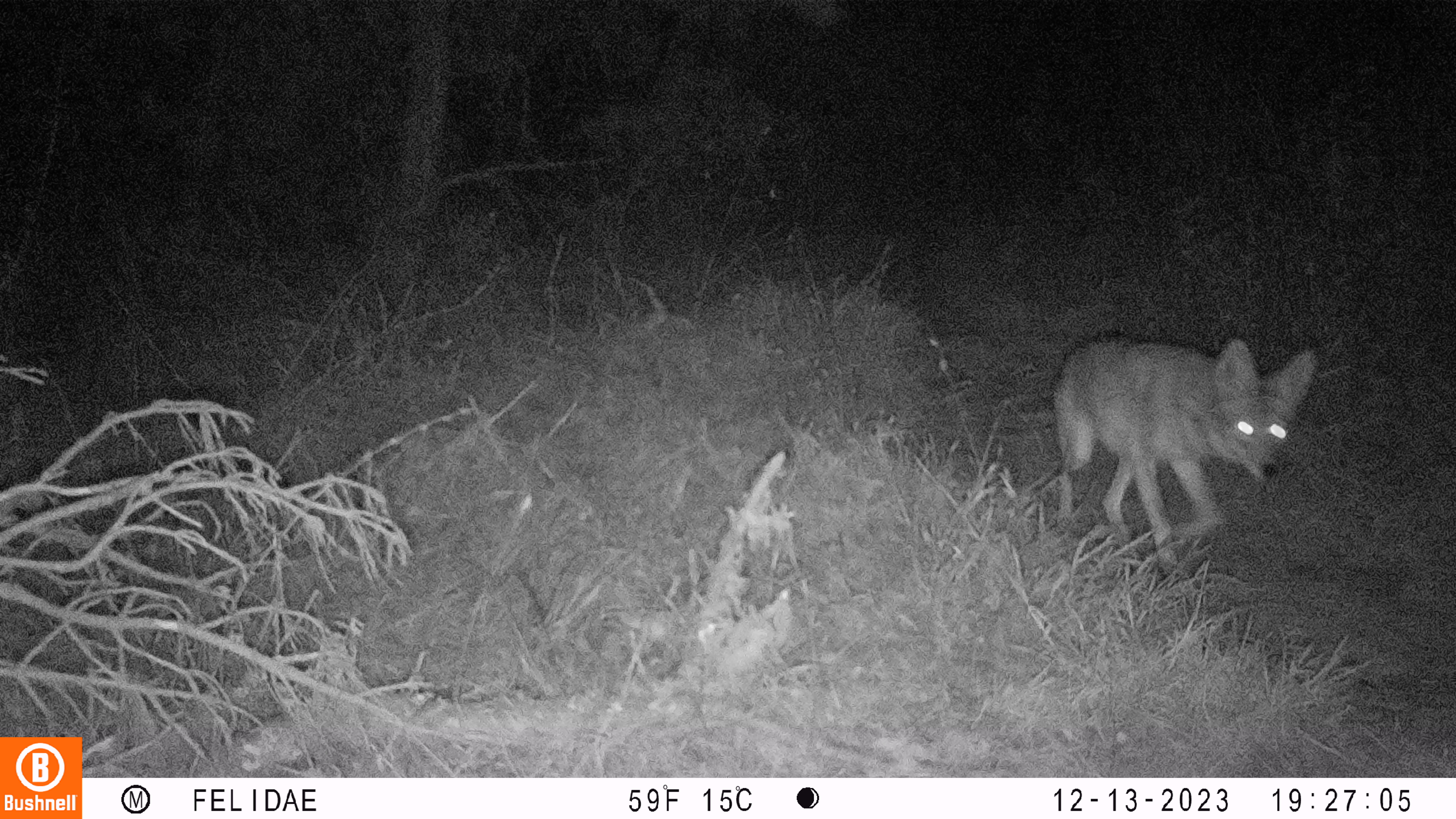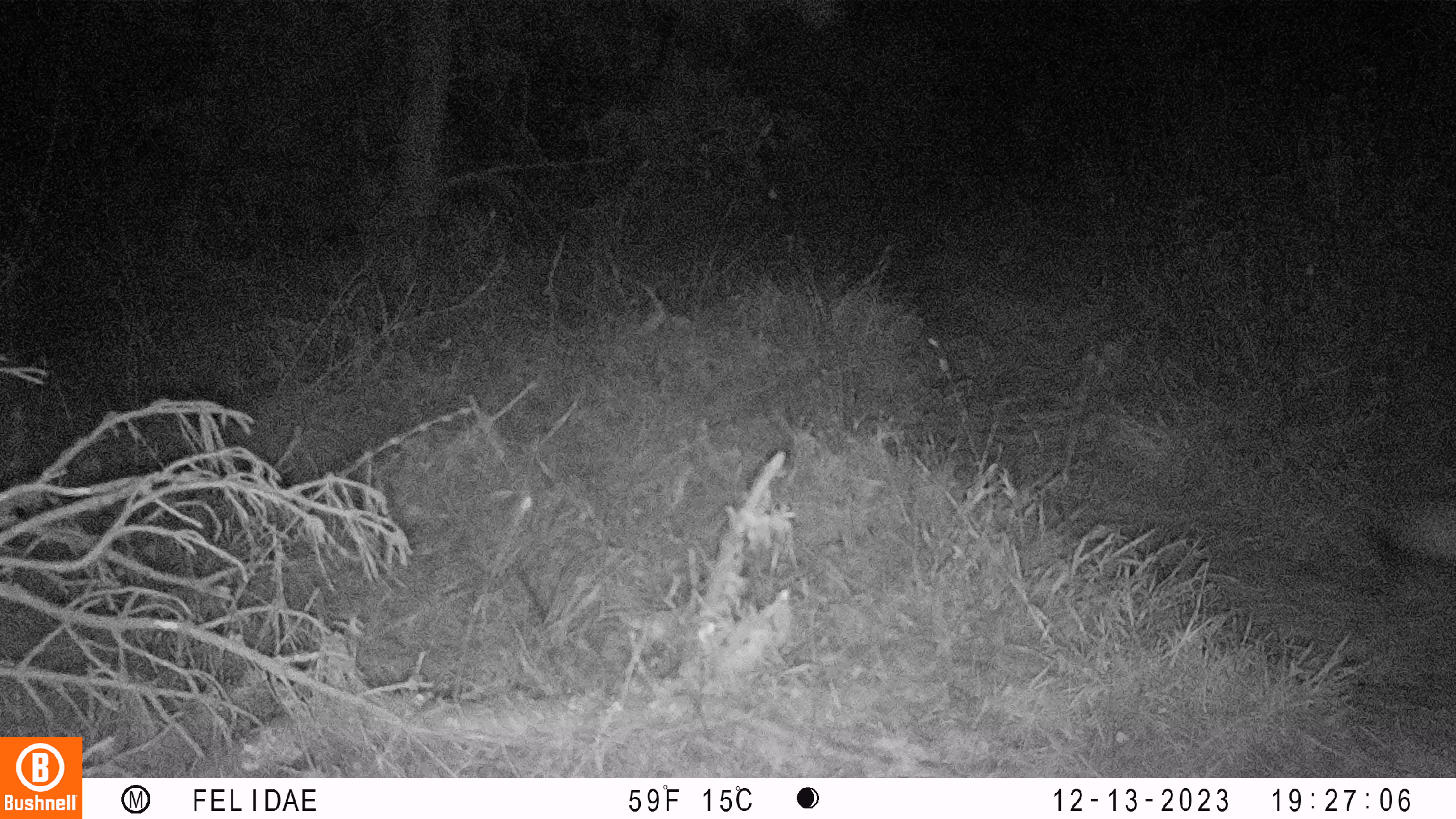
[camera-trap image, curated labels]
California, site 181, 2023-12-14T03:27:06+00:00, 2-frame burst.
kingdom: Animalia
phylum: Chordata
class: Mammalia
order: Carnivora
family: Canidae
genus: Canis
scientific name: Canis latrans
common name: coyote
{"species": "coyote (Canis latrans)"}